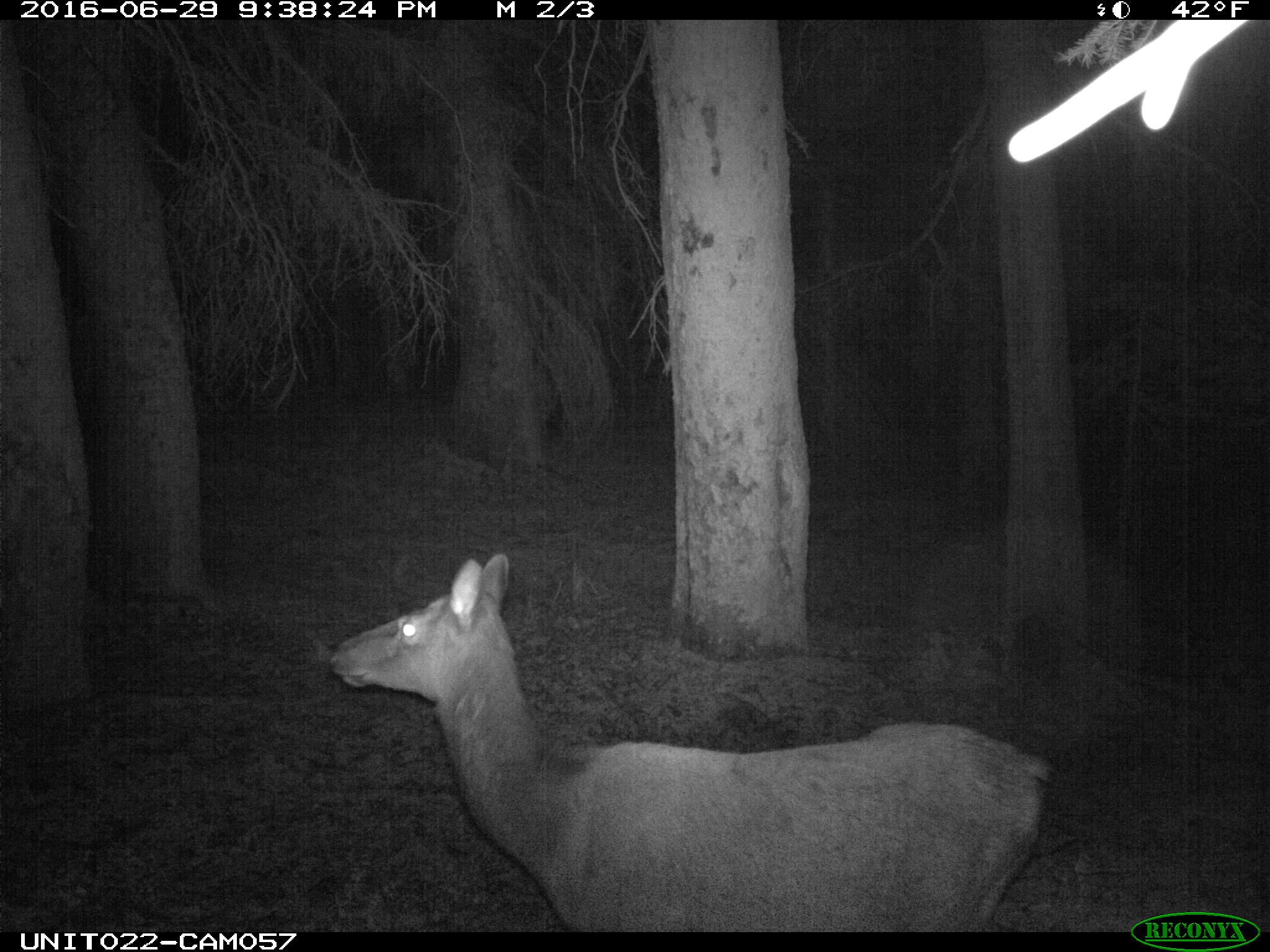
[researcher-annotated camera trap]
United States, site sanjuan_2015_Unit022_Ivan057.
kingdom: Animalia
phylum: Chordata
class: Mammalia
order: Artiodactyla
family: Cervidae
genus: Cervus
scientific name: Cervus elaphus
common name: red deer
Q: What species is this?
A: Cervus elaphus (red deer).